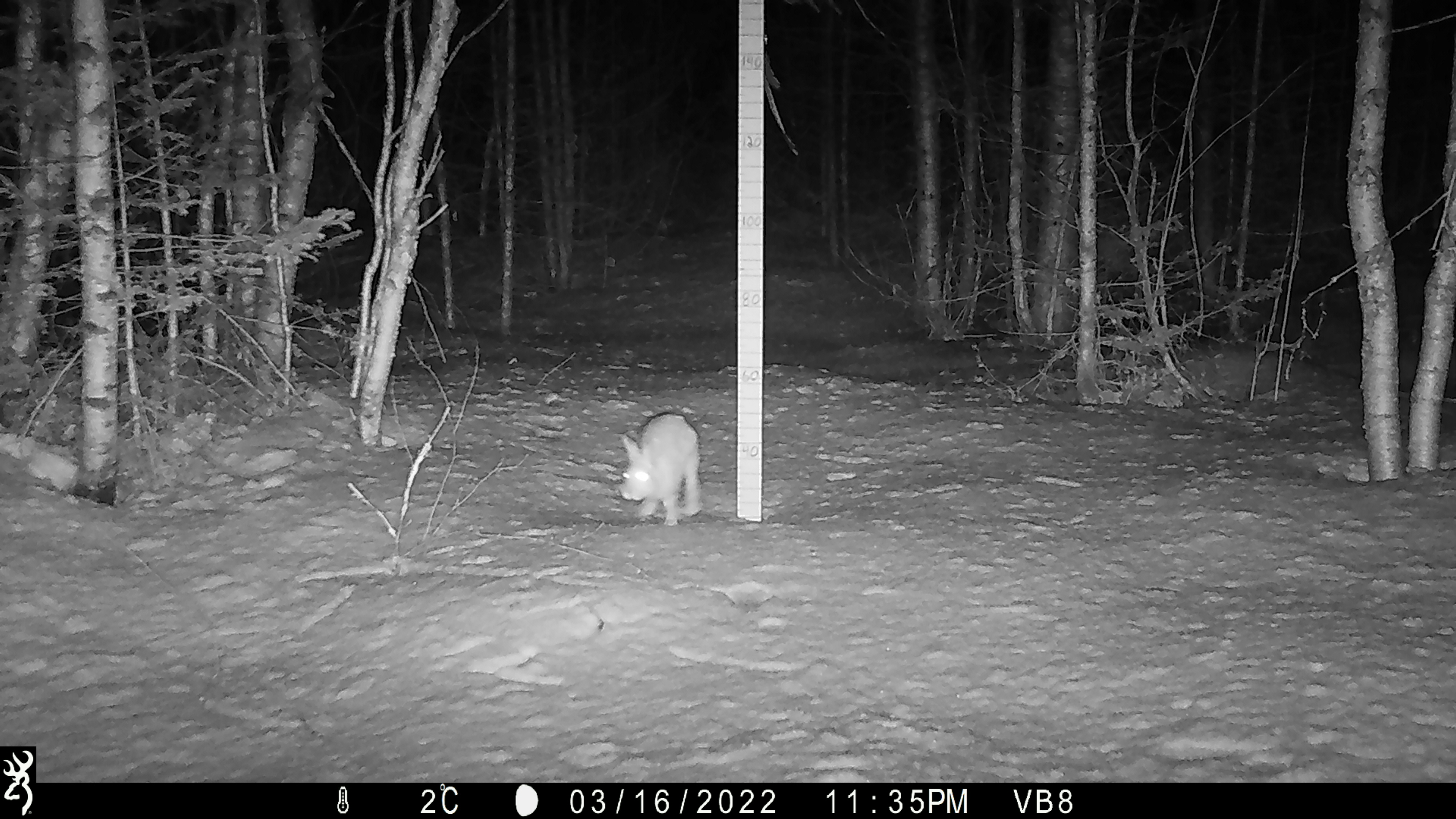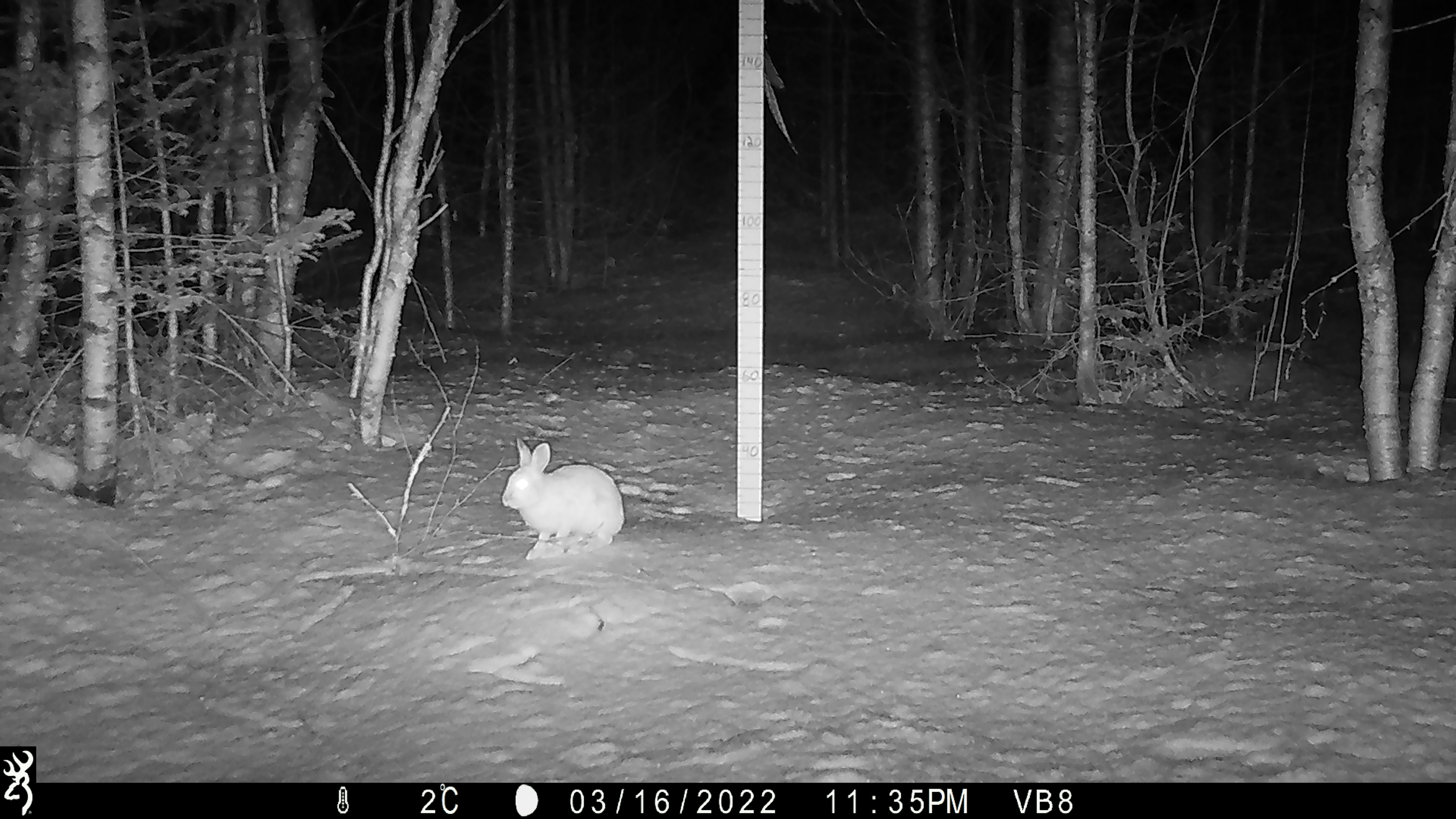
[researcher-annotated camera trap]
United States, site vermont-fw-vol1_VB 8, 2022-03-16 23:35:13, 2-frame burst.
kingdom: Animalia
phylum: Chordata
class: Mammalia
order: Lagomorpha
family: Leporidae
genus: Lepus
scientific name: Lepus americanus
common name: snowshoe hare